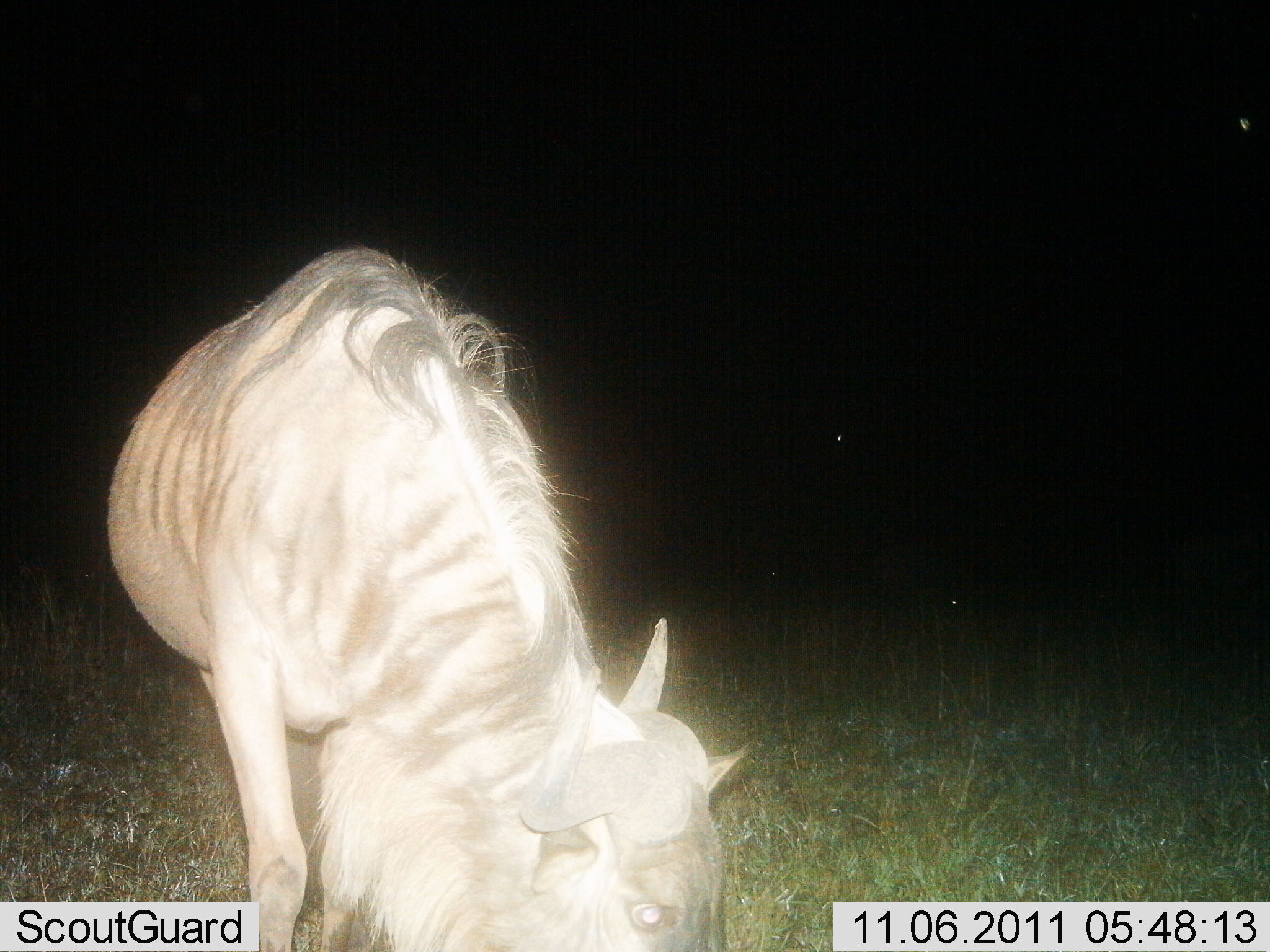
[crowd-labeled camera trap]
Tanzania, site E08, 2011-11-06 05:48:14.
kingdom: Animalia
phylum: Chordata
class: Mammalia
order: Artiodactyla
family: Bovidae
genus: Connochaetes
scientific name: Connochaetes taurinus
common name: blue wildebeest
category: wildebeest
Wildebeest (blue wildebeest) (Connochaetes taurinus), count 1. Behavior (volunteer vote fractions): standing 27%, resting 0%, moving 0%, interacting 7%. Young present (vote fraction): 0%. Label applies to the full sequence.